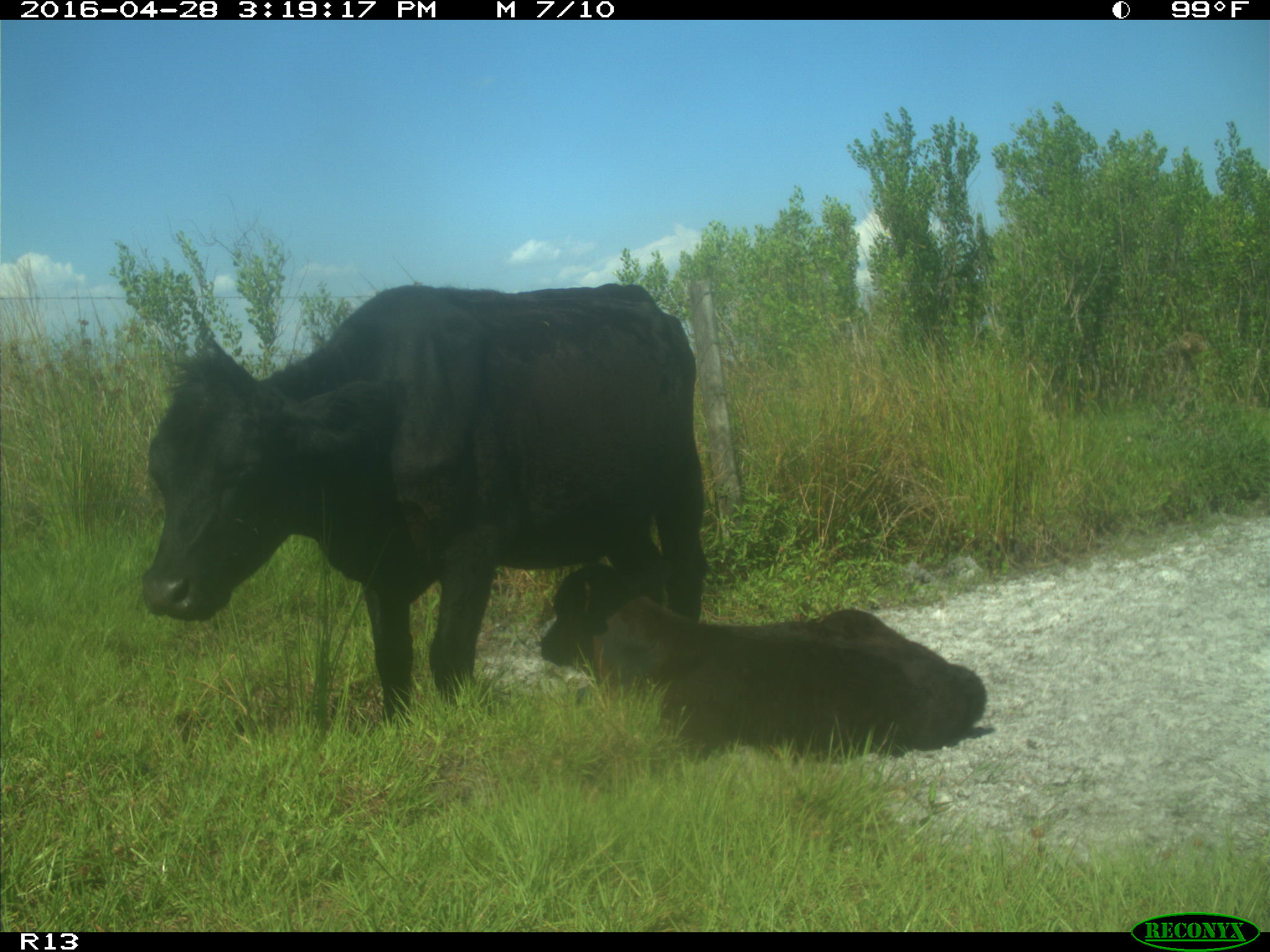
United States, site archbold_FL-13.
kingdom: Animalia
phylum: Chordata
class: Mammalia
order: Artiodactyla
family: Bovidae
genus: Bos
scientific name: Bos taurus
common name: domestic cow